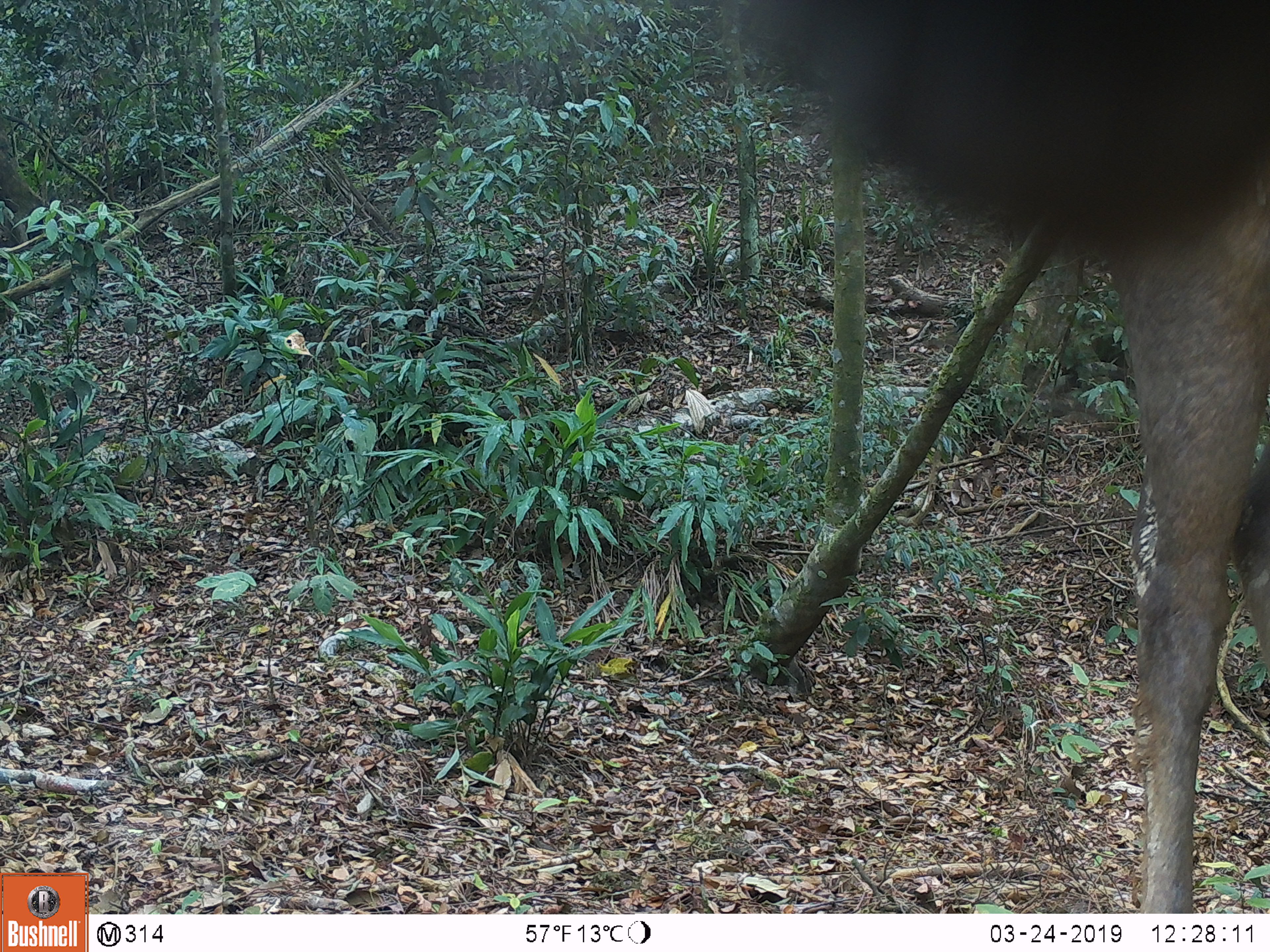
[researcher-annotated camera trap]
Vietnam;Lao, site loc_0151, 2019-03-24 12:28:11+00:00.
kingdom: Animalia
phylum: Chordata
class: Mammalia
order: Artiodactyla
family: Cervidae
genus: Rusa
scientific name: Rusa unicolor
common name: sambar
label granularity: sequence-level